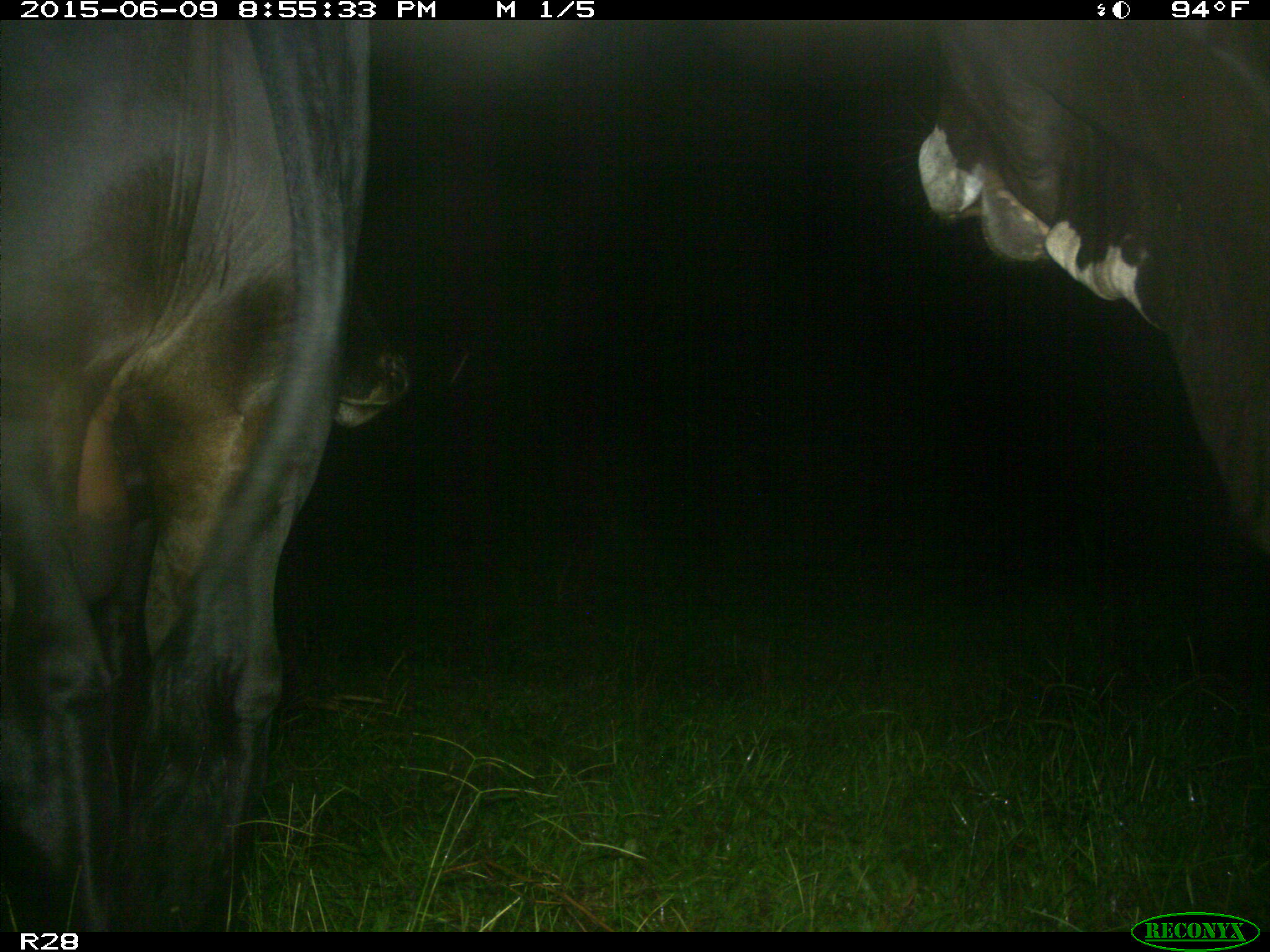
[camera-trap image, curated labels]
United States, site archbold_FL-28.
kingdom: Animalia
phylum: Chordata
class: Mammalia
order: Artiodactyla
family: Bovidae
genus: Bos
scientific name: Bos taurus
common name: domestic cow